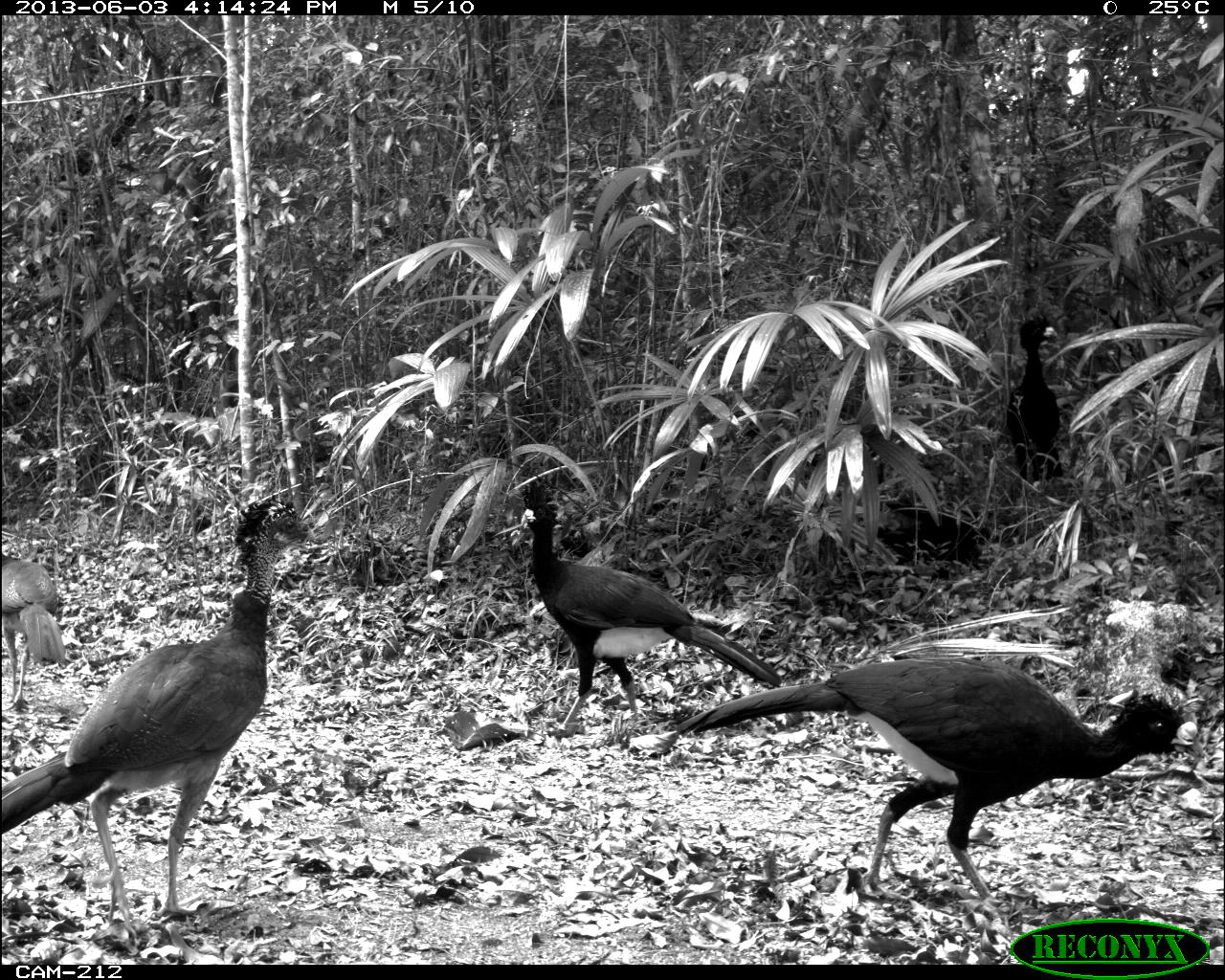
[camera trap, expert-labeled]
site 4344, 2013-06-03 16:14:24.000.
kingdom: Animalia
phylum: Chordata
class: Aves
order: Galliformes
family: Cracidae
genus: Crax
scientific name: Crax rubra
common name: great curassow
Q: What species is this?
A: Crax rubra (great curassow).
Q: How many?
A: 4.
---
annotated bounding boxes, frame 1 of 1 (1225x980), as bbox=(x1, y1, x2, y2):
crax rubra: bbox=(4, 493, 320, 941); bbox=(664, 652, 1197, 902); bbox=(520, 503, 781, 730); bbox=(0, 556, 66, 712); bbox=(1002, 314, 1063, 478)